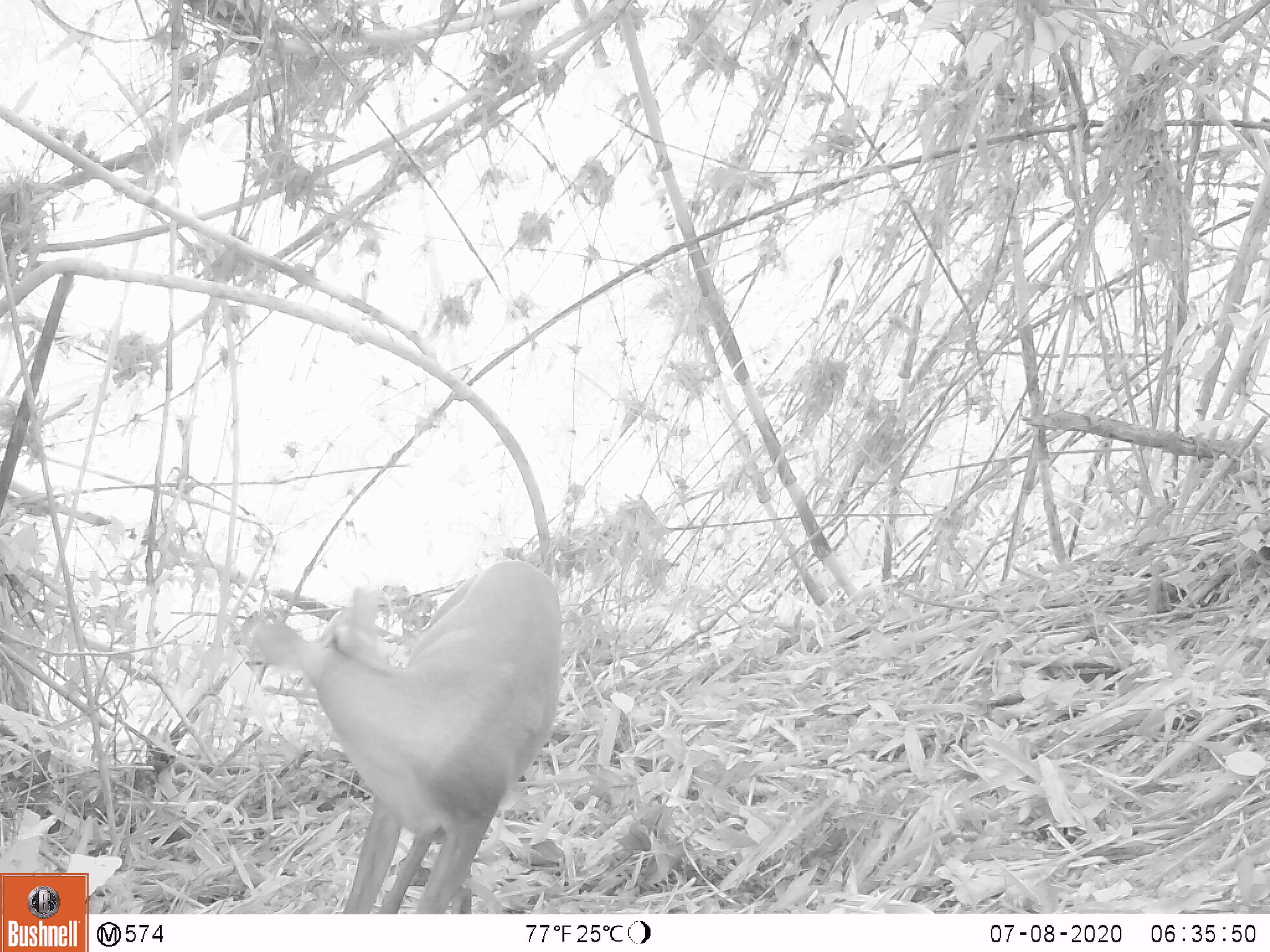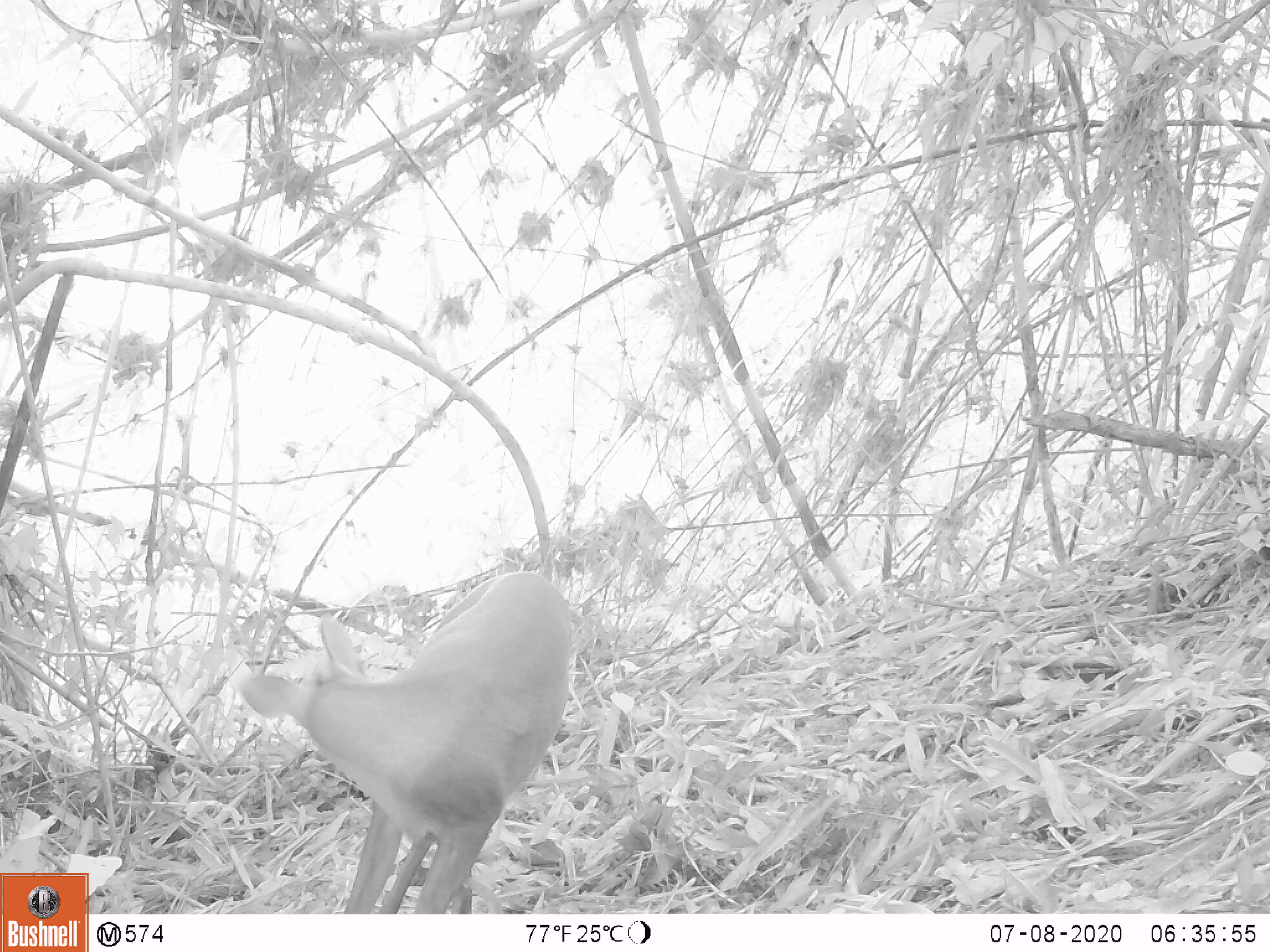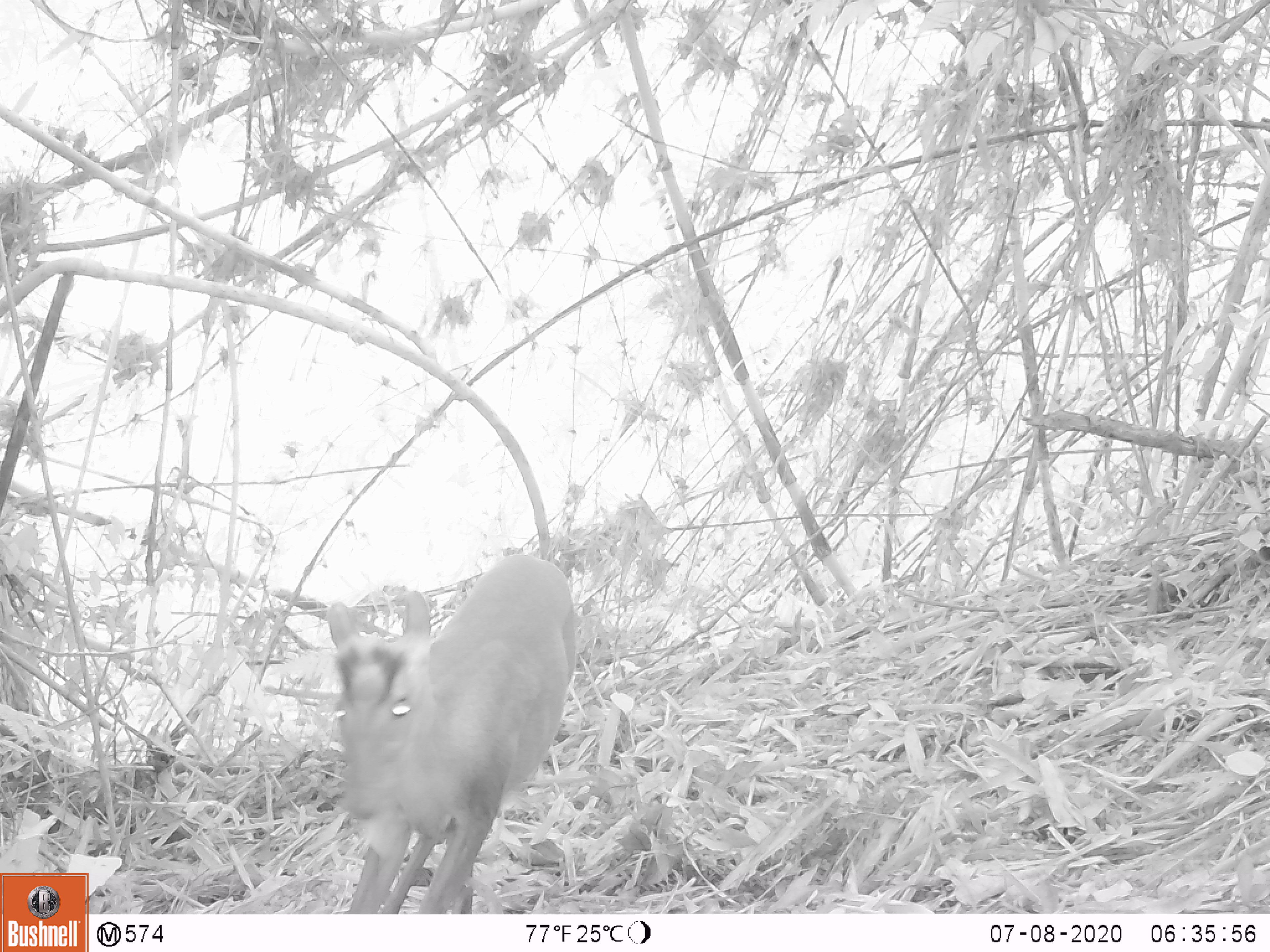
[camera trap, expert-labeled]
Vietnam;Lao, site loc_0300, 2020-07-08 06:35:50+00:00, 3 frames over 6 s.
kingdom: Animalia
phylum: Chordata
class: Mammalia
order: Artiodactyla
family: Cervidae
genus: Muntiacus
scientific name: Muntiacus rooseveltorum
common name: roosevelt's muntjac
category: roosevelts muntjac group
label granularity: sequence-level